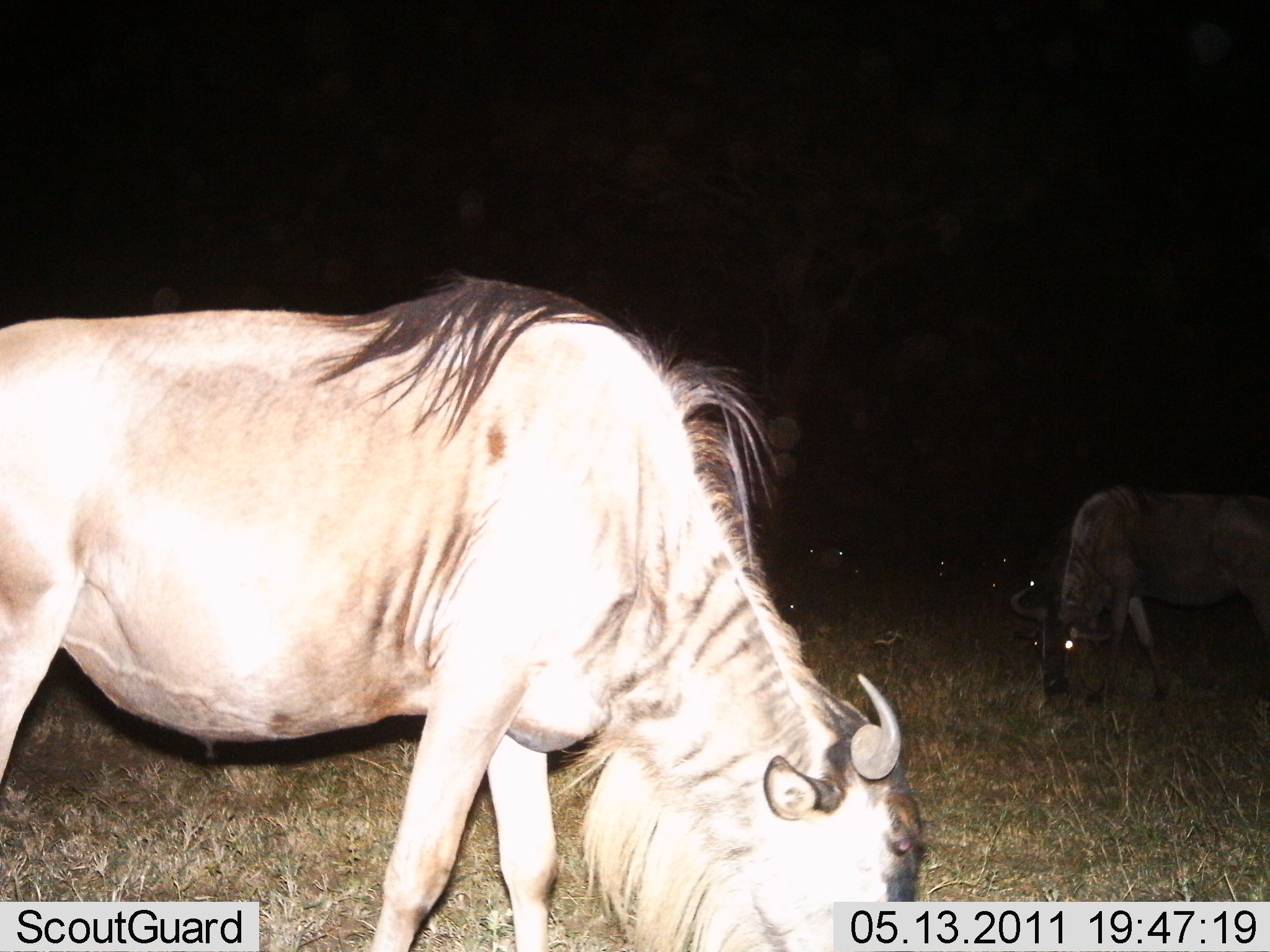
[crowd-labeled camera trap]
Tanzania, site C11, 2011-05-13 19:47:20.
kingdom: Animalia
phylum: Chordata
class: Mammalia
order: Artiodactyla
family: Bovidae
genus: Connochaetes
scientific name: Connochaetes taurinus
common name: blue wildebeest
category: wildebeest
Wildebeest (blue wildebeest) (Connochaetes taurinus), count 2. Behavior (volunteer vote fractions): standing 17%, resting 0%, moving 0%, interacting 0%. Young present (vote fraction): 0%. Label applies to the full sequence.